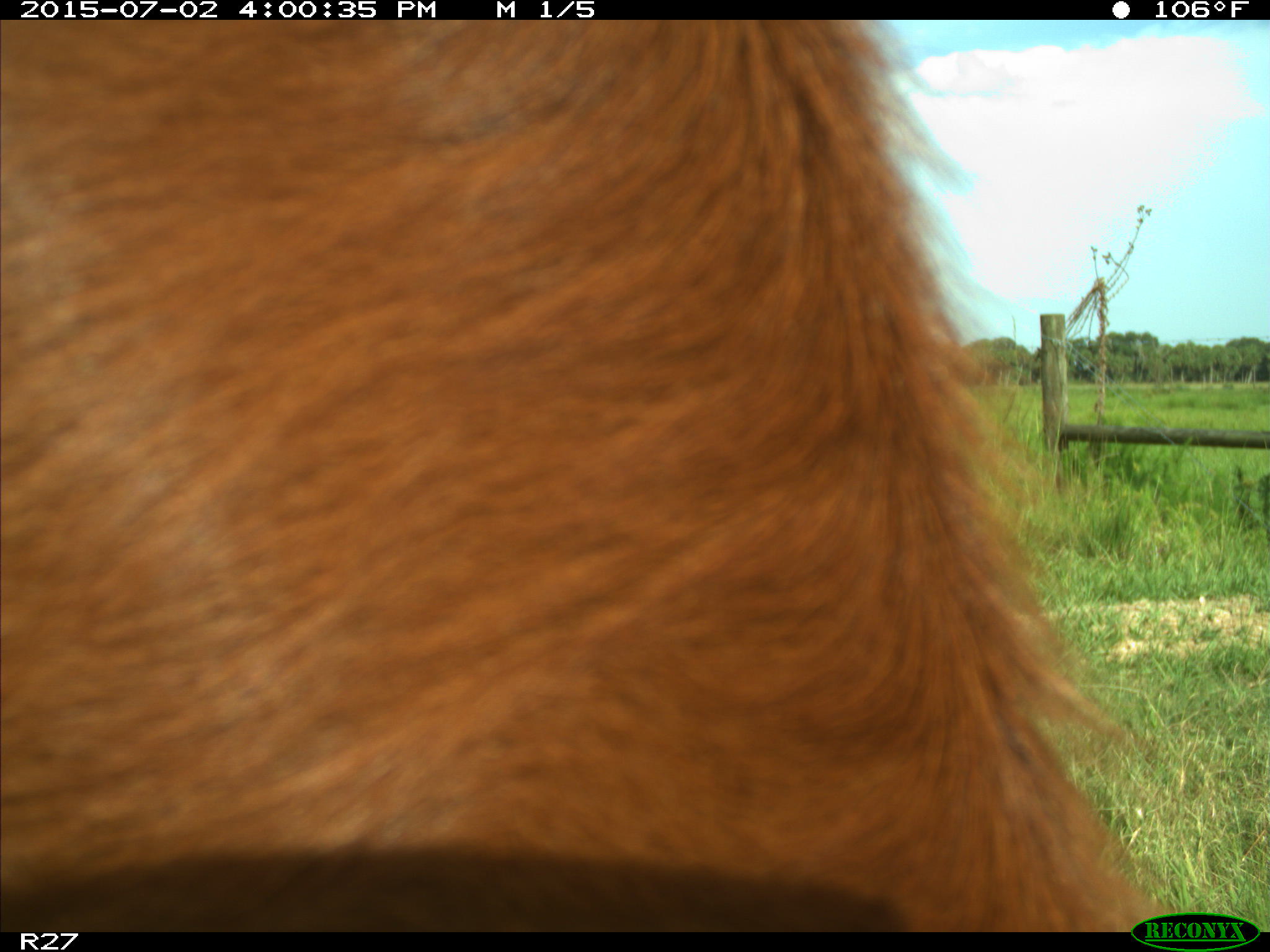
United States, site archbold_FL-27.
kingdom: Animalia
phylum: Chordata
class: Mammalia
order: Artiodactyla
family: Bovidae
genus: Bos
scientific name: Bos taurus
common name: domestic cow